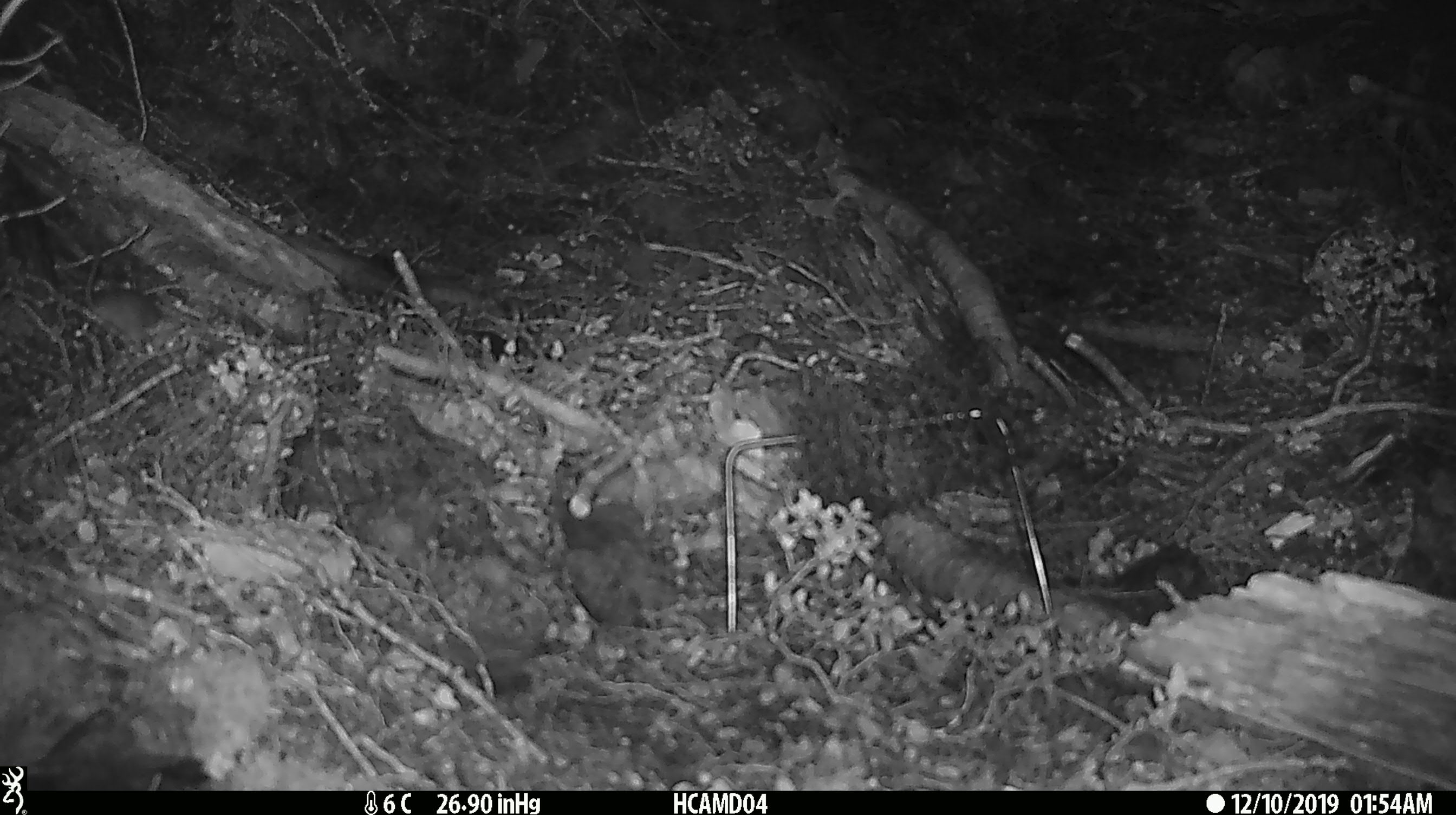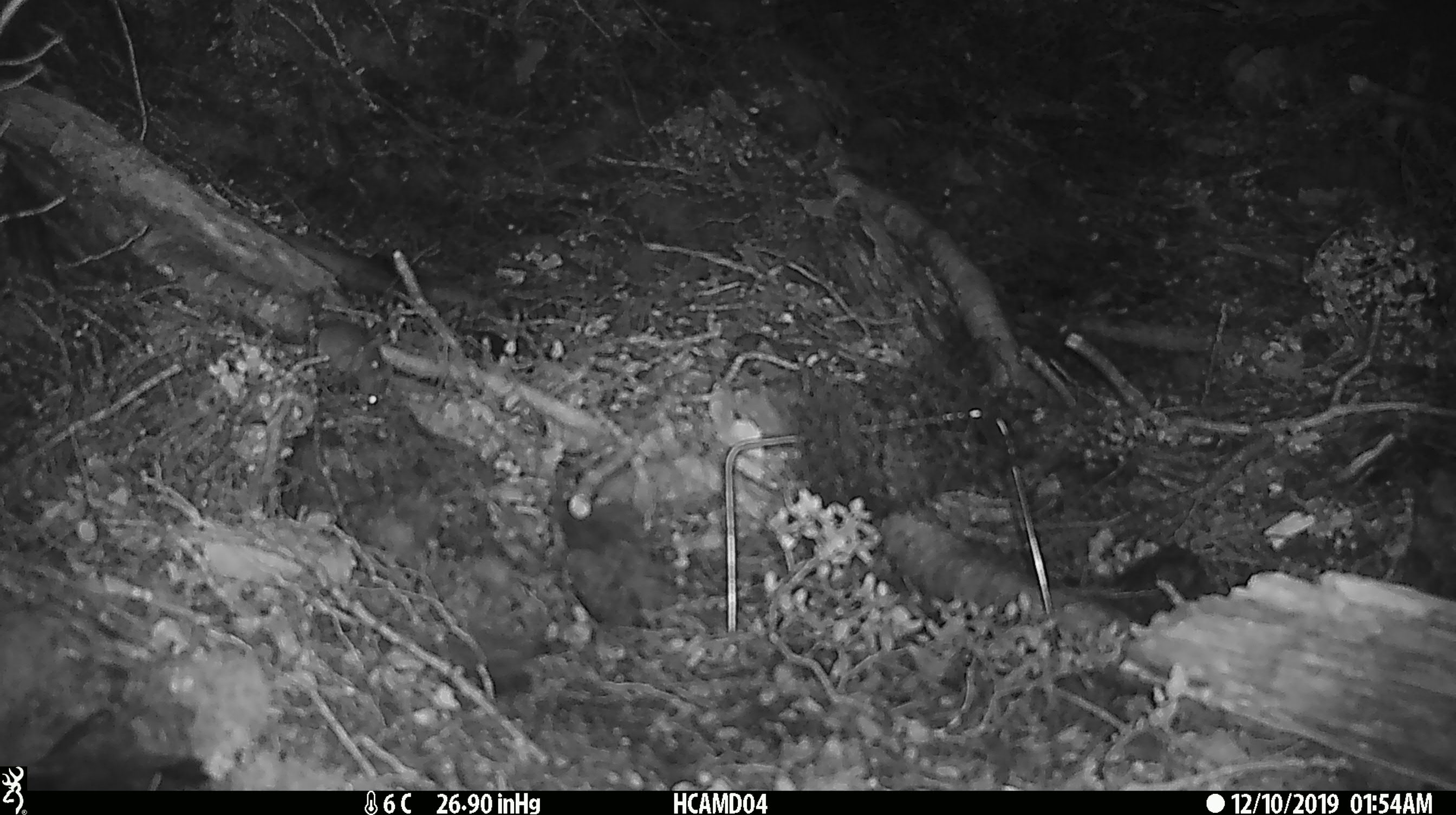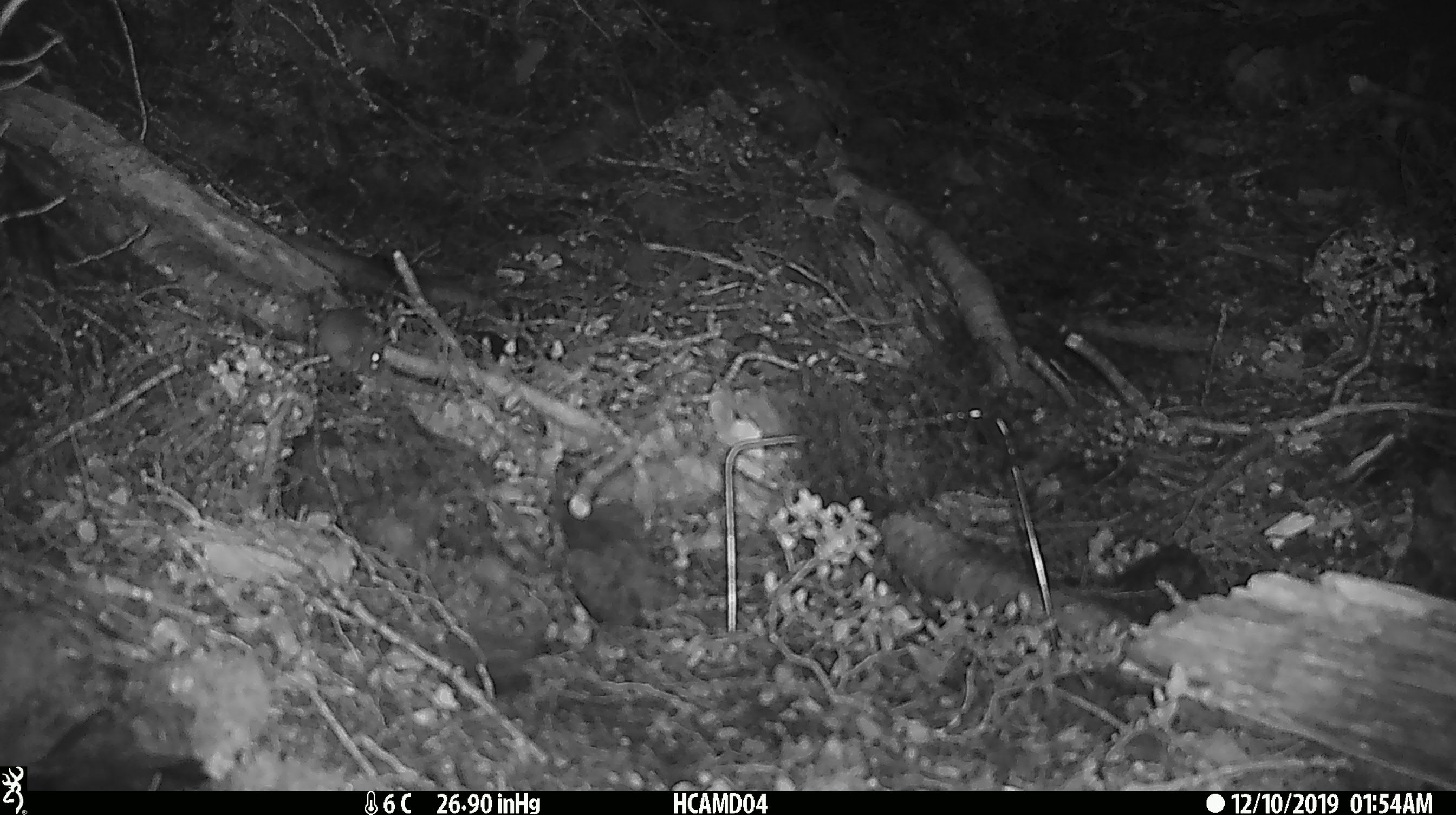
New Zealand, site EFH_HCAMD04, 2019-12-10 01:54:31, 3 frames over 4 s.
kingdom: Animalia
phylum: Chordata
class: Mammalia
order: Rodentia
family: Muridae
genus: Mus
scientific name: Mus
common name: mouse